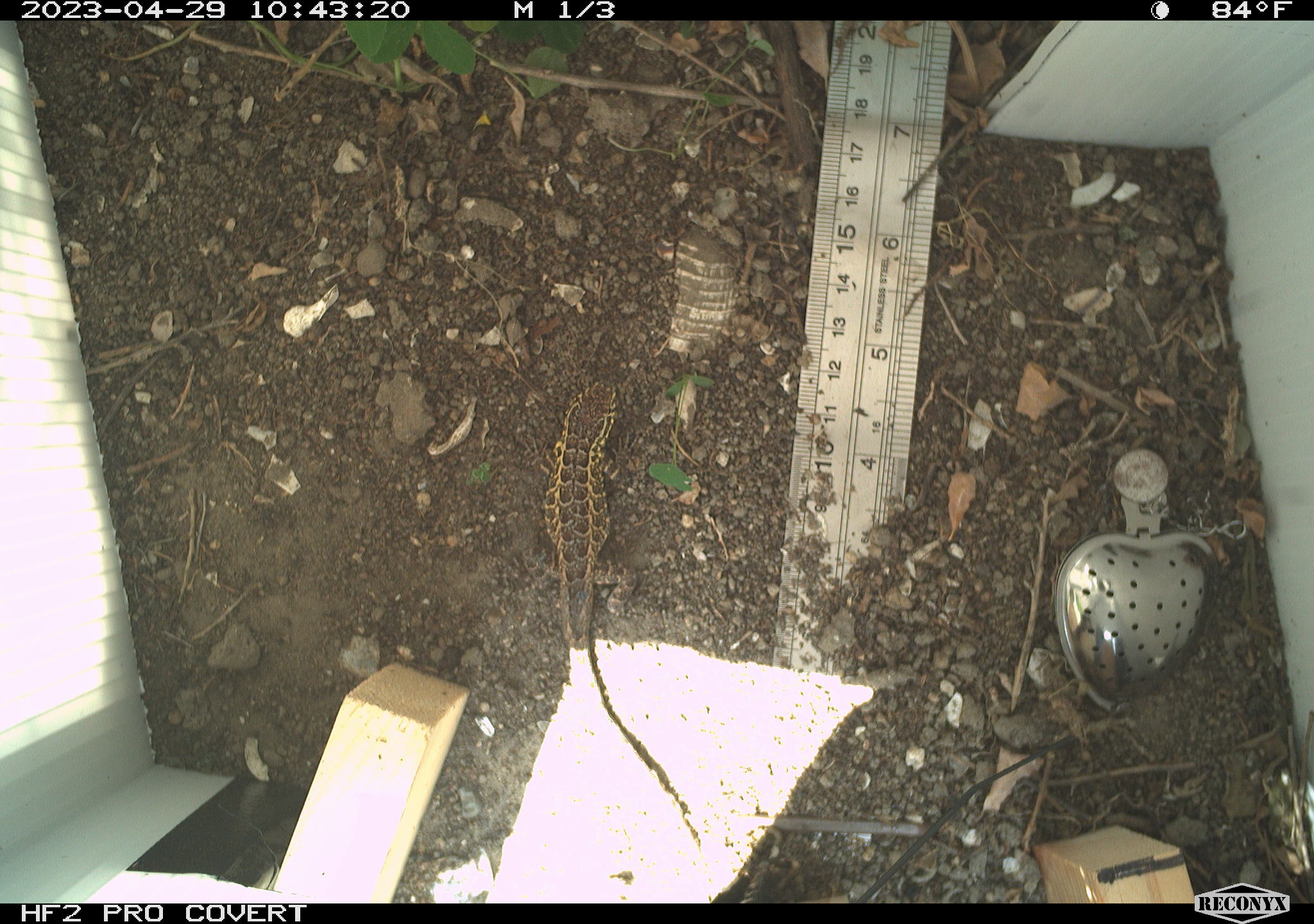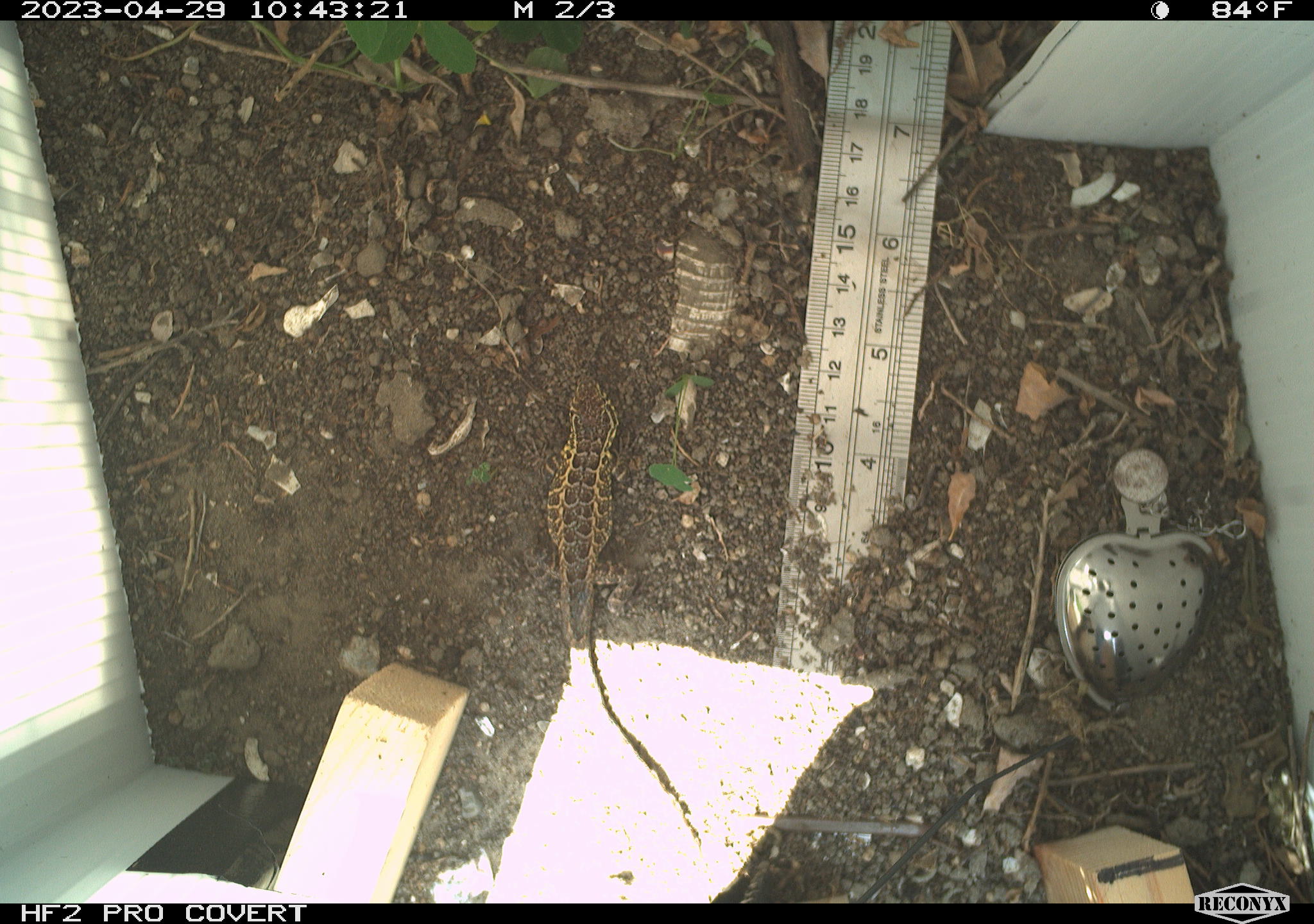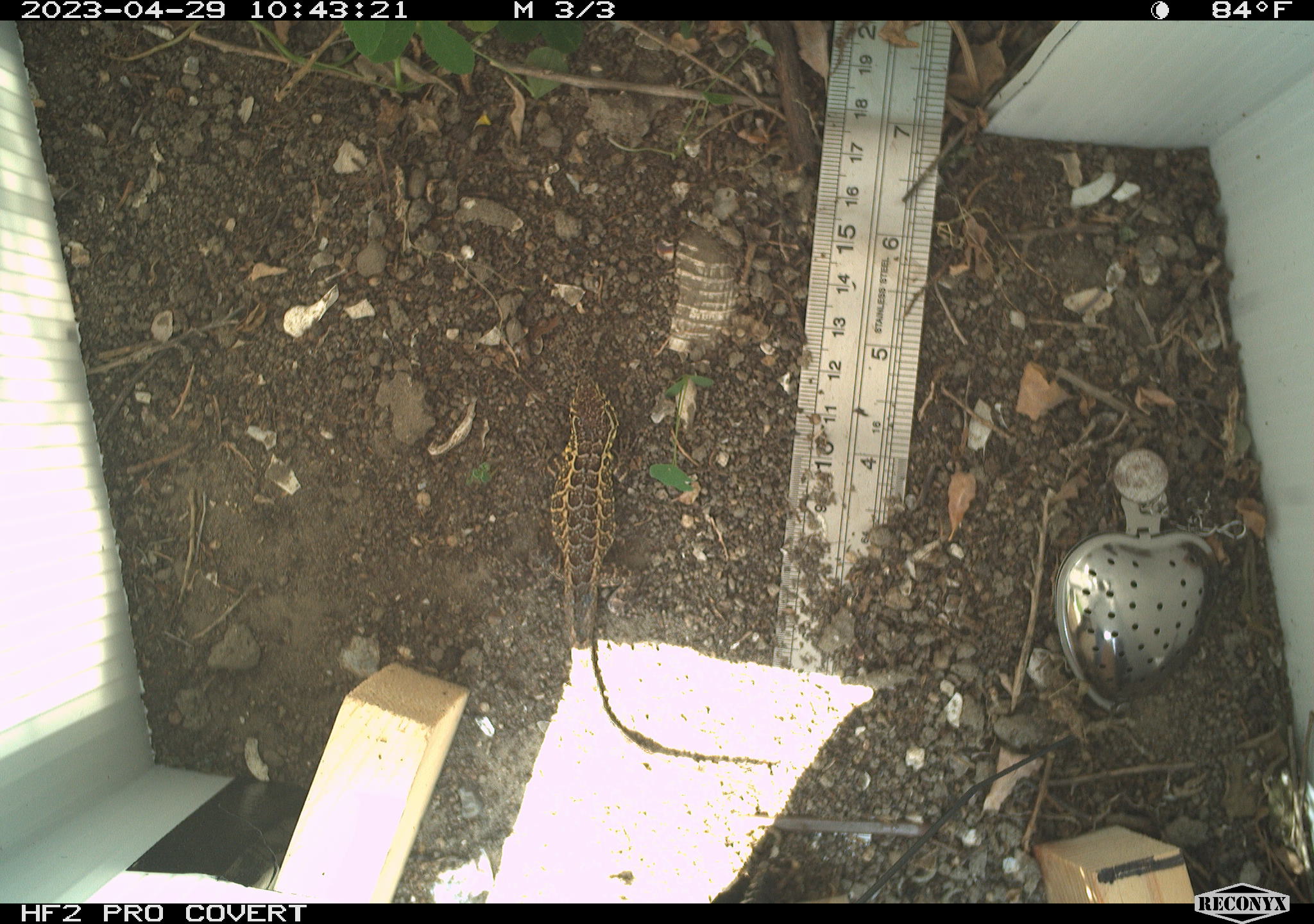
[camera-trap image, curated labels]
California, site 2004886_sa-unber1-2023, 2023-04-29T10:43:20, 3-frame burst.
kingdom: Animalia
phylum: Chordata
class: Reptilia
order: Squamata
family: Phrynosomatidae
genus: Uta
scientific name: Uta stansburiana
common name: common side-blotched lizard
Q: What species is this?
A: Common side-blotched lizard (Uta stansburiana).